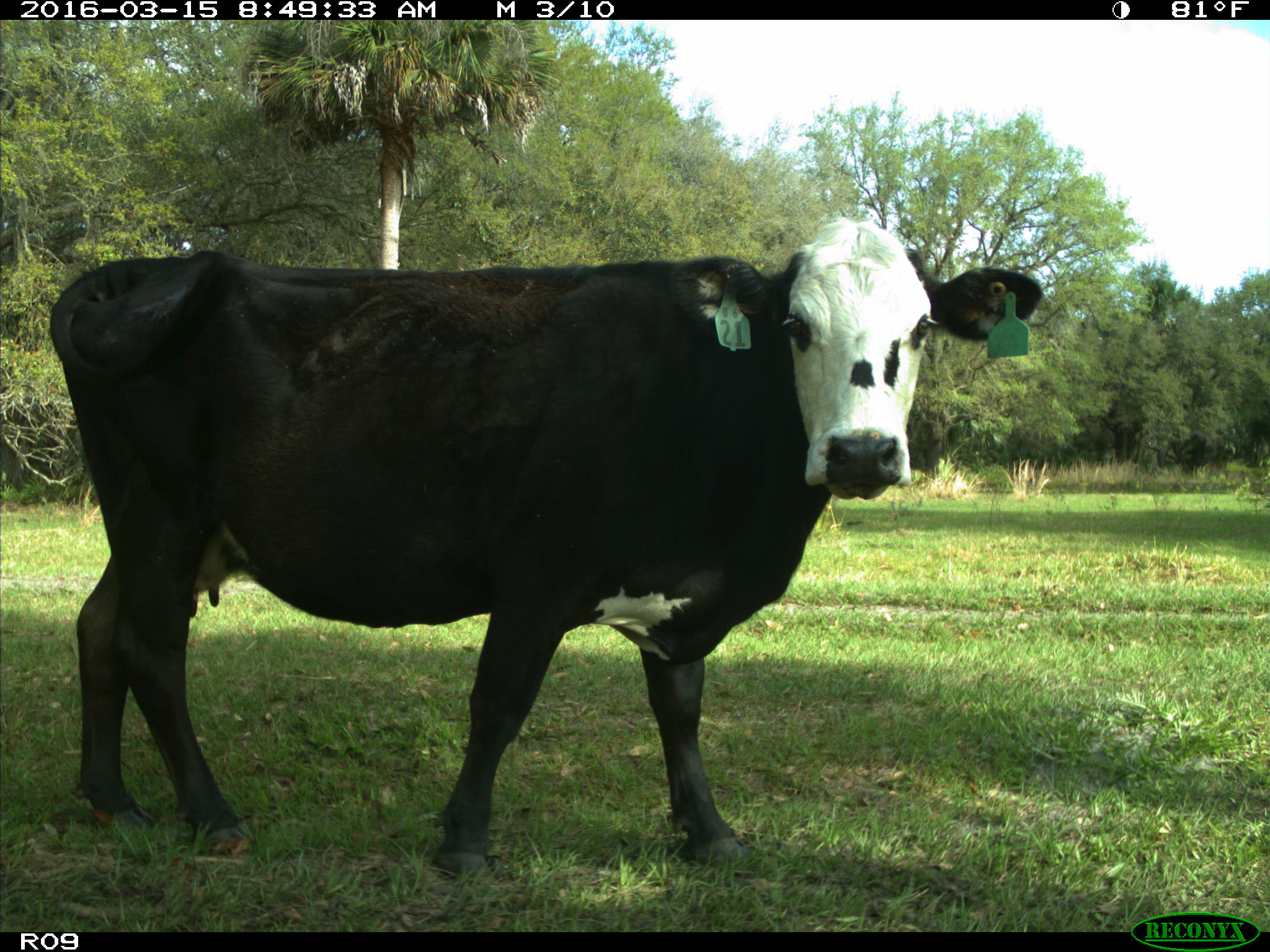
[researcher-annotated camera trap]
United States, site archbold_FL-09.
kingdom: Animalia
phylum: Chordata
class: Mammalia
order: Artiodactyla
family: Bovidae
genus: Bos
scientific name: Bos taurus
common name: domestic cow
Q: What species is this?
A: Bos taurus (domestic cow).